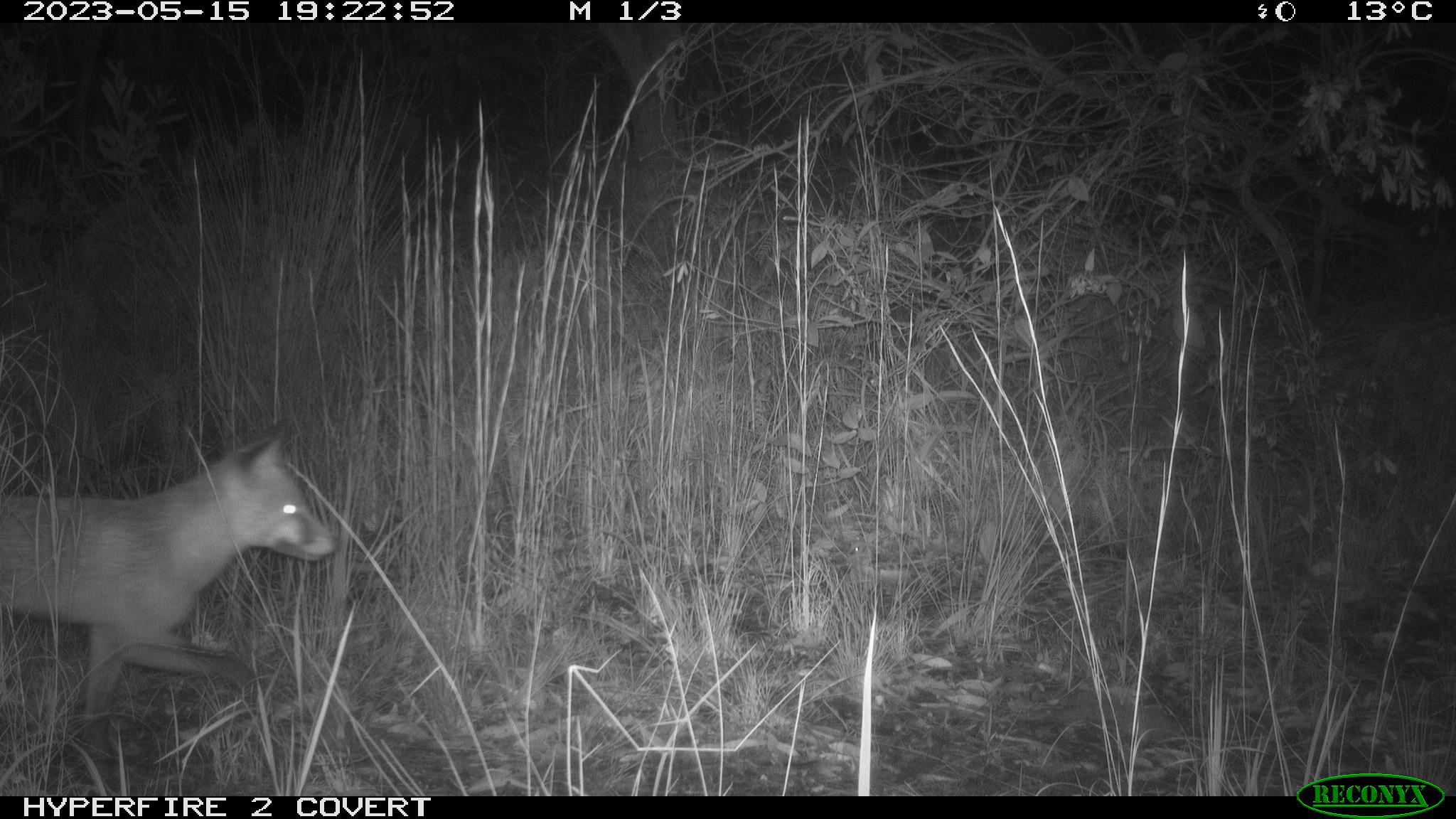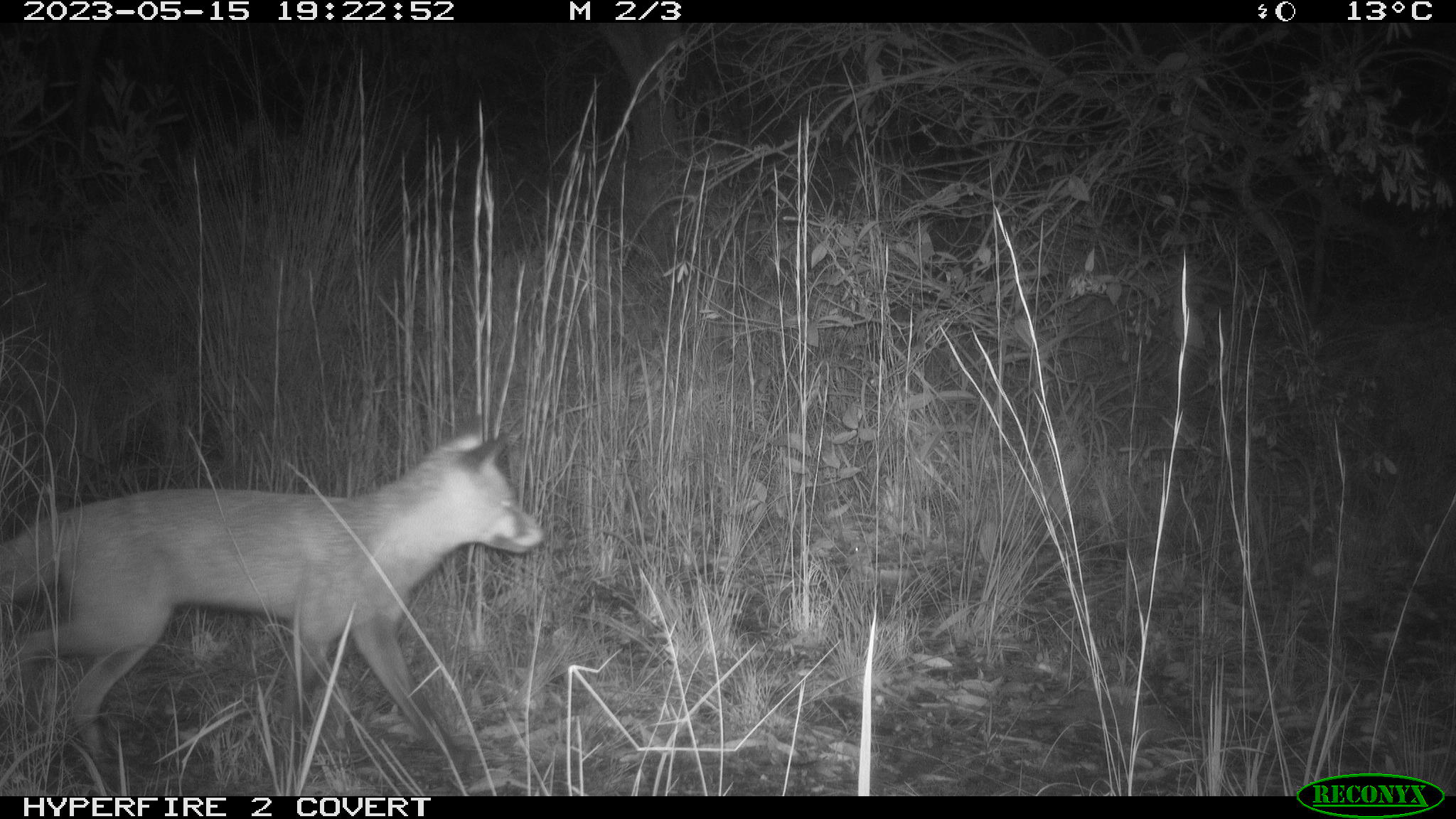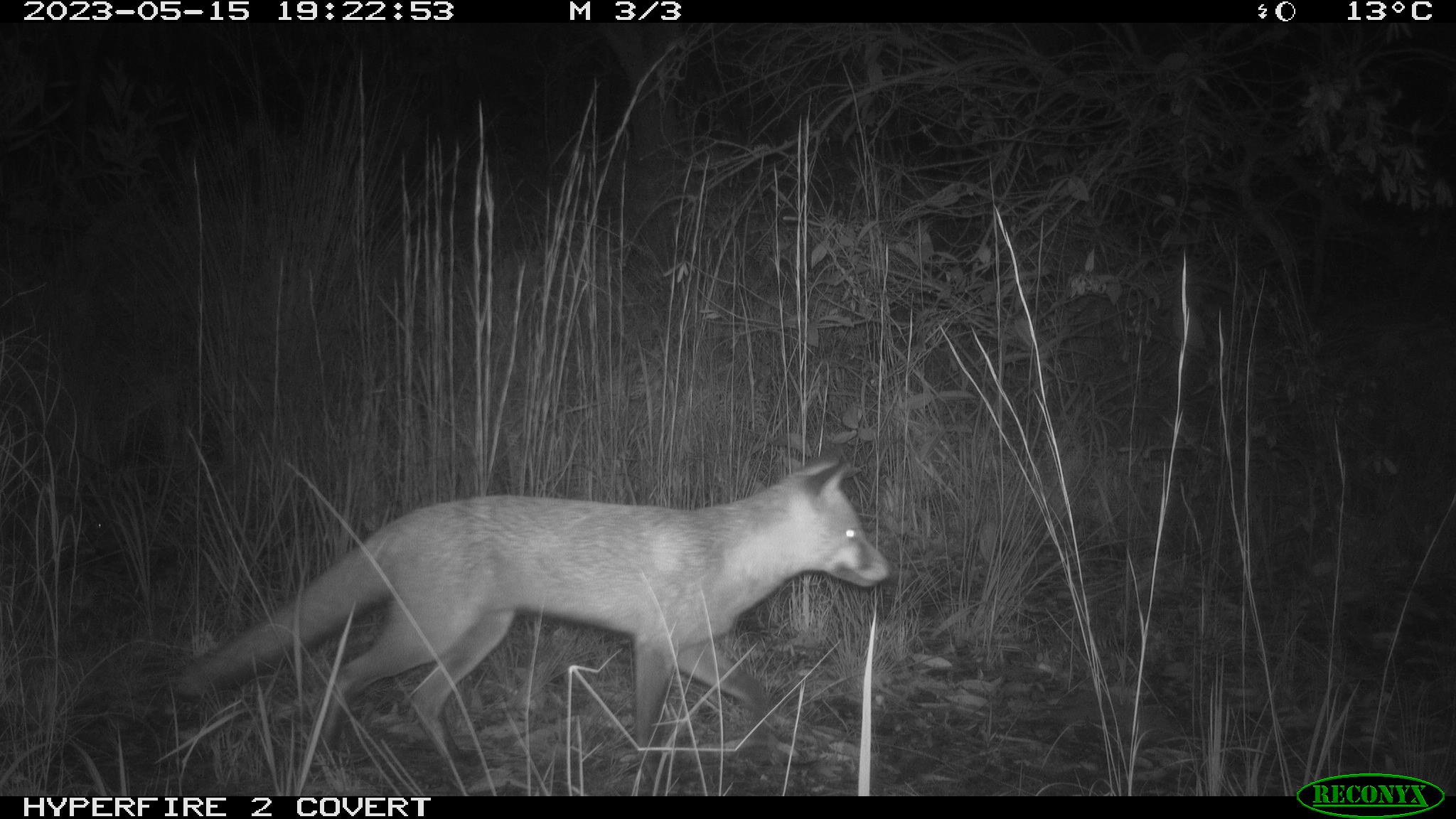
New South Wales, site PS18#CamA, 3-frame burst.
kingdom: Animalia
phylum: Chordata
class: Mammalia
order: Carnivora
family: Canidae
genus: Vulpes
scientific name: Vulpes vulpes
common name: red fox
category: fox